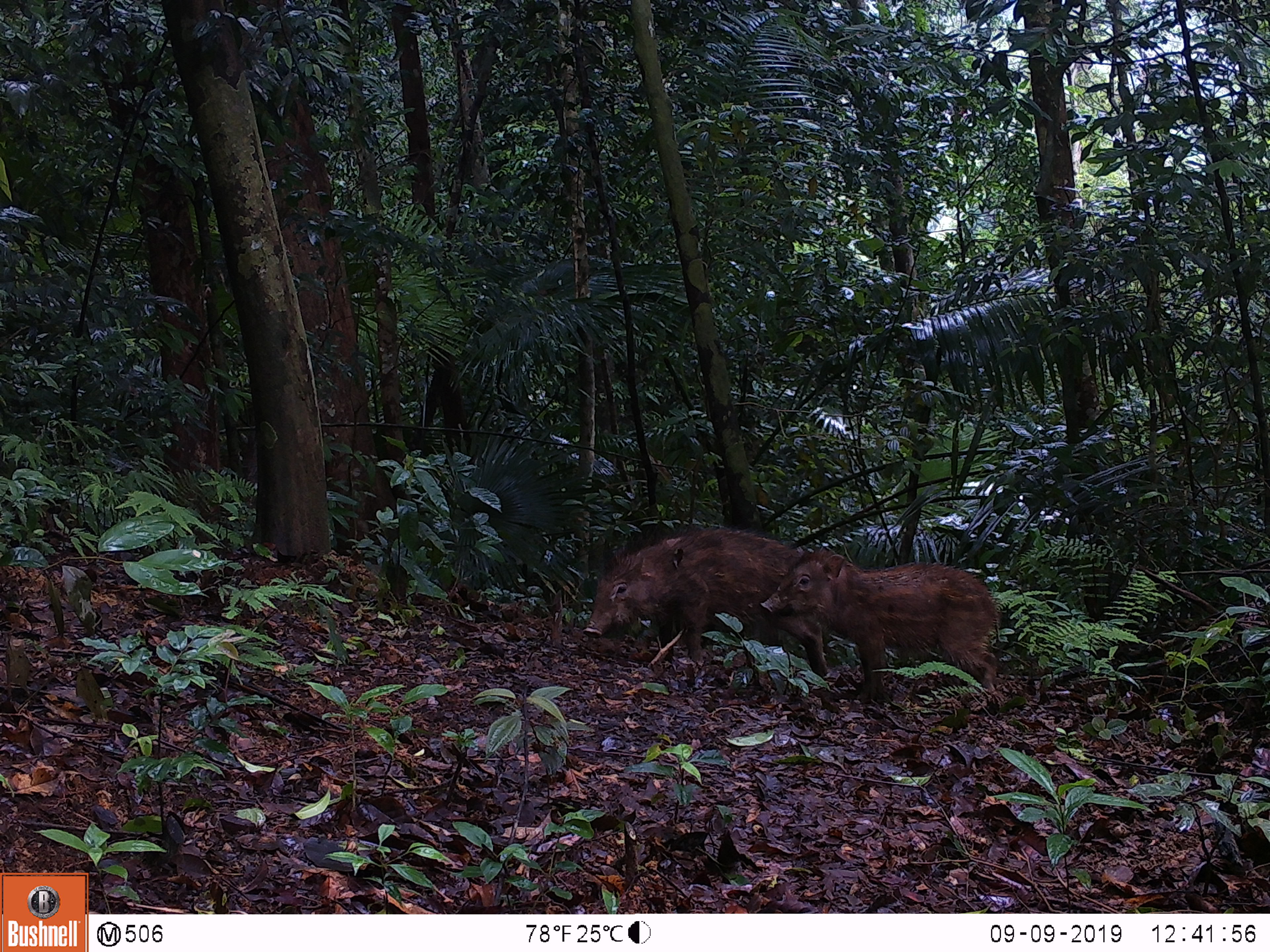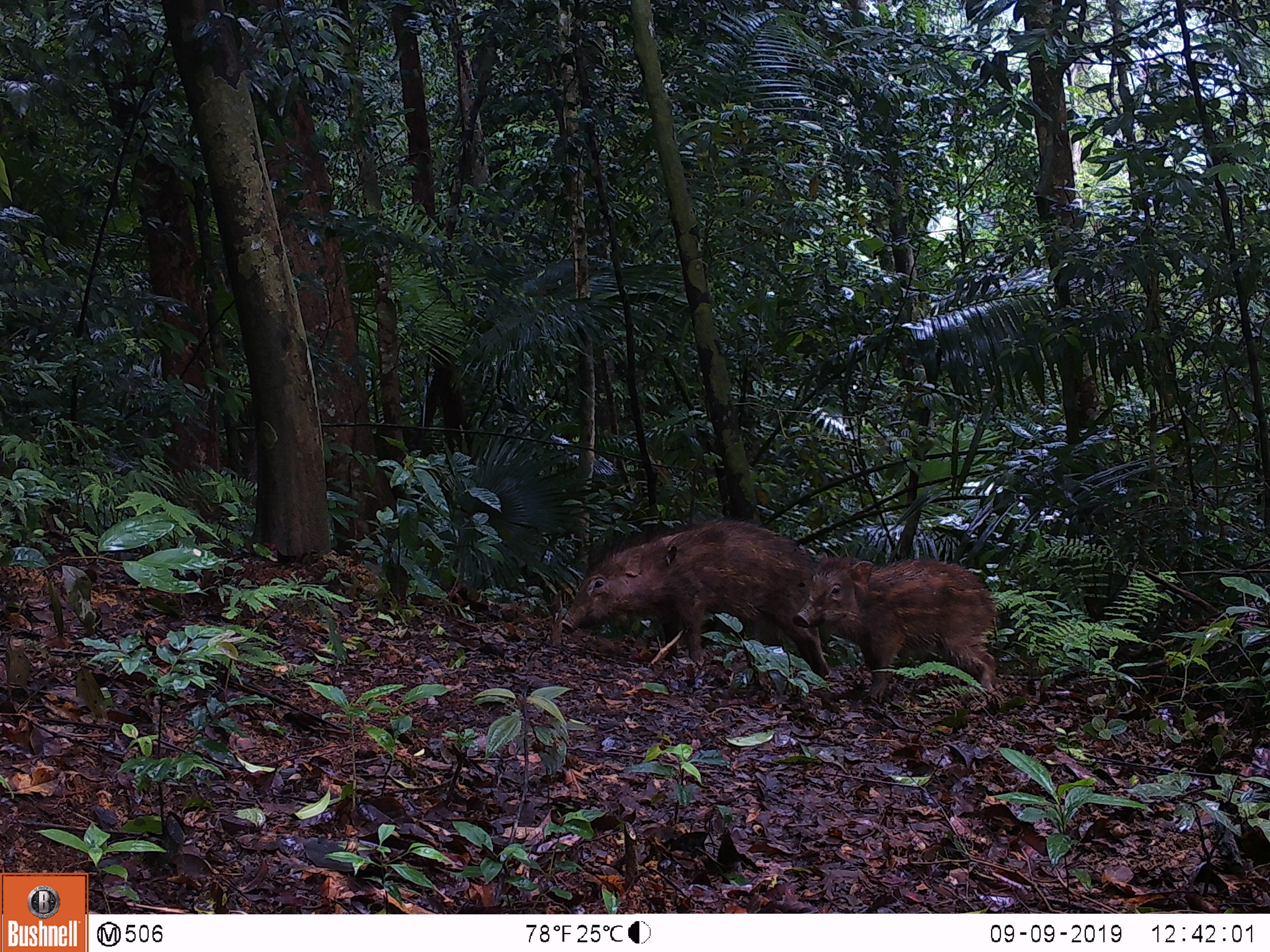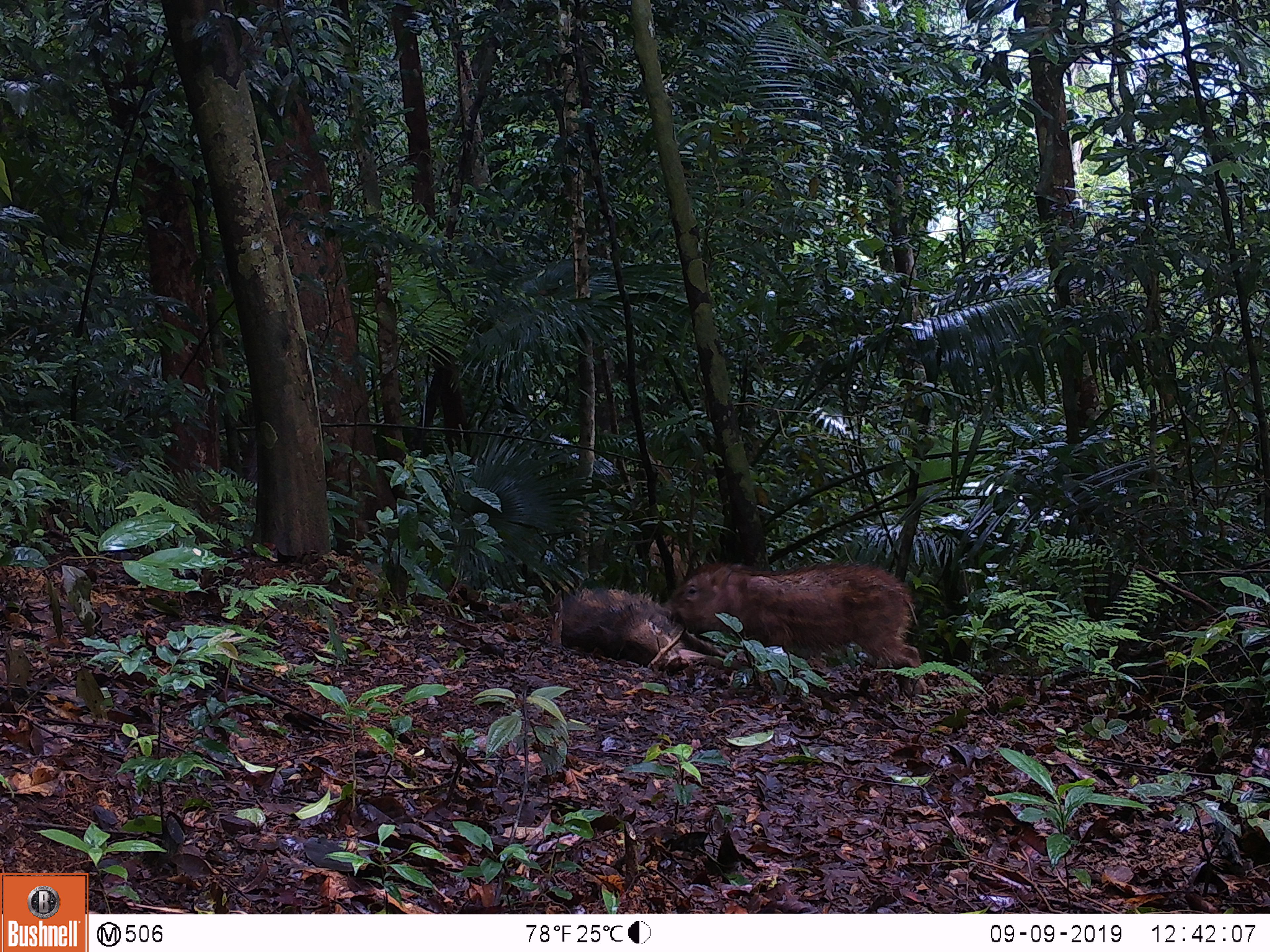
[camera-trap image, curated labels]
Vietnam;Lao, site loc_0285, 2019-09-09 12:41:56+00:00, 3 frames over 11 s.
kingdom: Animalia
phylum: Chordata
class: Mammalia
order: Artiodactyla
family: Suidae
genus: Sus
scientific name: Sus scrofa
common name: eurasian wild pig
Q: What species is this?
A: Eurasian wild pig (Sus scrofa).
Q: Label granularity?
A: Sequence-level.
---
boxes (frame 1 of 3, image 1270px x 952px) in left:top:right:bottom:
eurasian wild pig: 583:529:827:674; 760:548:996:690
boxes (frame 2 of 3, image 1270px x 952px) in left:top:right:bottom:
eurasian wild pig: 559:520:830:677; 794:551:998:703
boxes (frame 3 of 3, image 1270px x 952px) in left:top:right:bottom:
eurasian wild pig: 664:558:925:674; 559:589:746:675